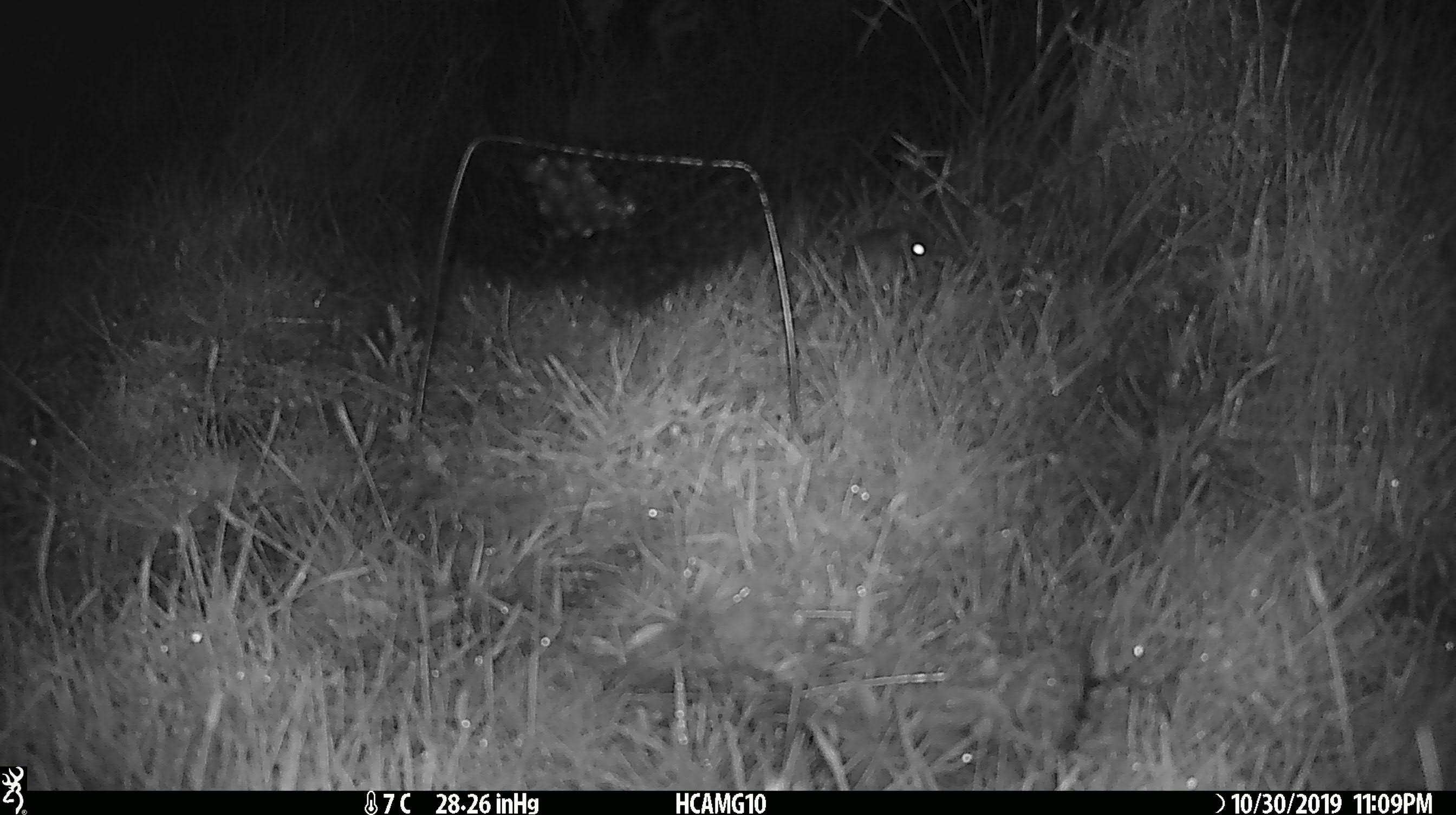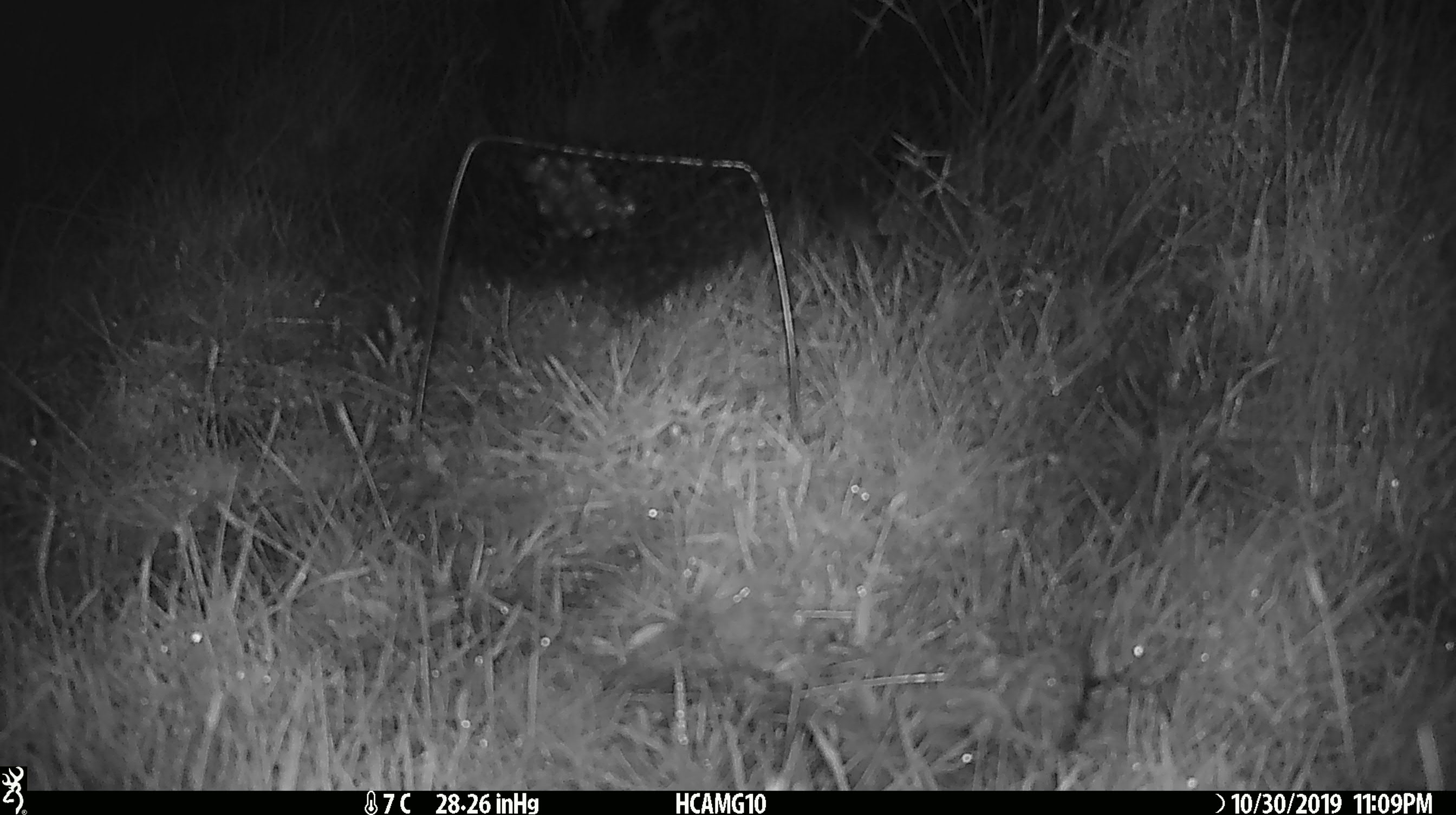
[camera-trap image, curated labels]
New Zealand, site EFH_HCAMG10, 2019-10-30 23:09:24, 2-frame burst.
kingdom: Animalia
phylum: Chordata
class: Mammalia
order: Rodentia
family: Muridae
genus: Mus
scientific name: Mus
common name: mouse